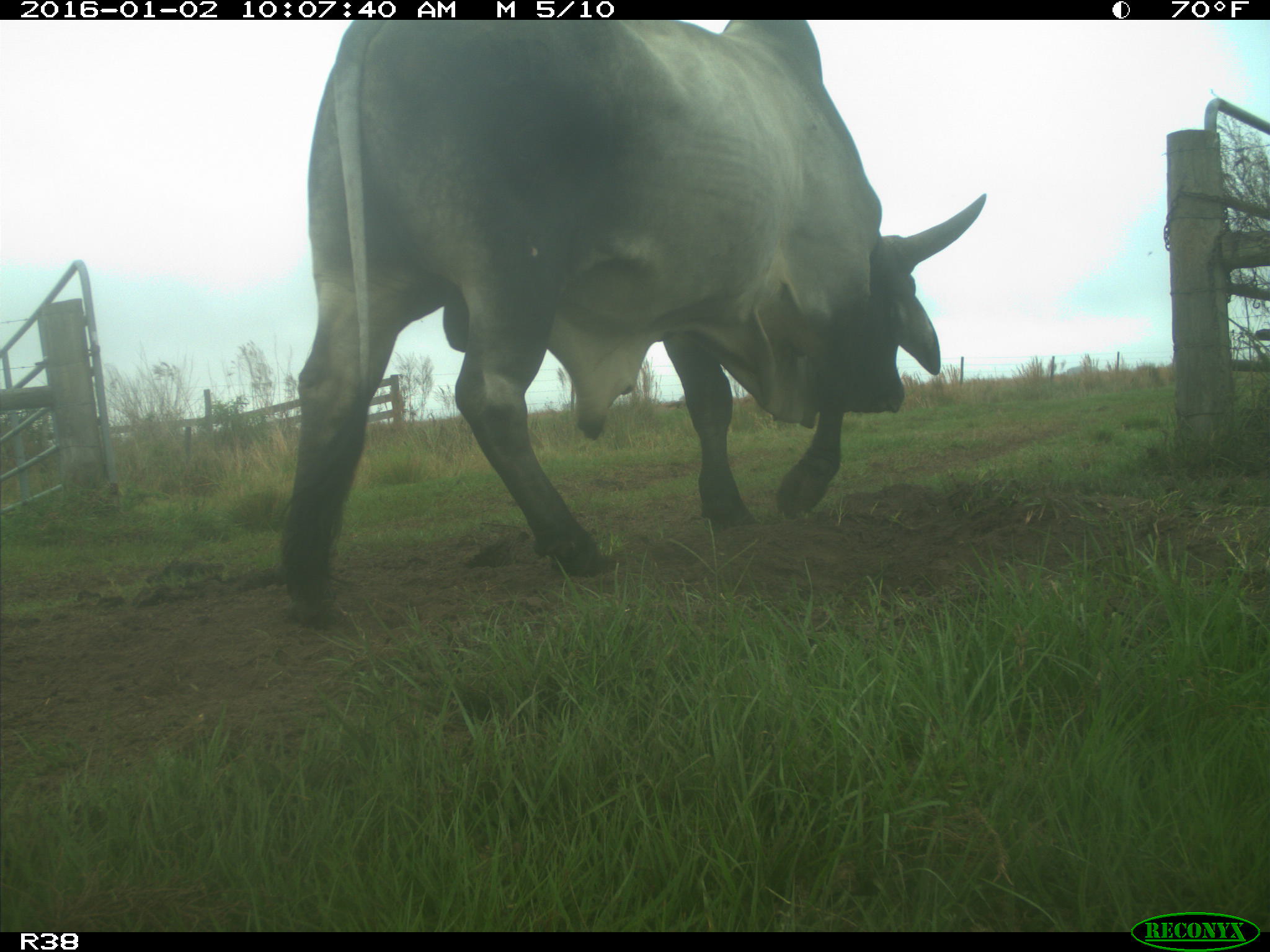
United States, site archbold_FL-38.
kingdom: Animalia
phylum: Chordata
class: Mammalia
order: Artiodactyla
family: Bovidae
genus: Bos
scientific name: Bos taurus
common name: domestic cow